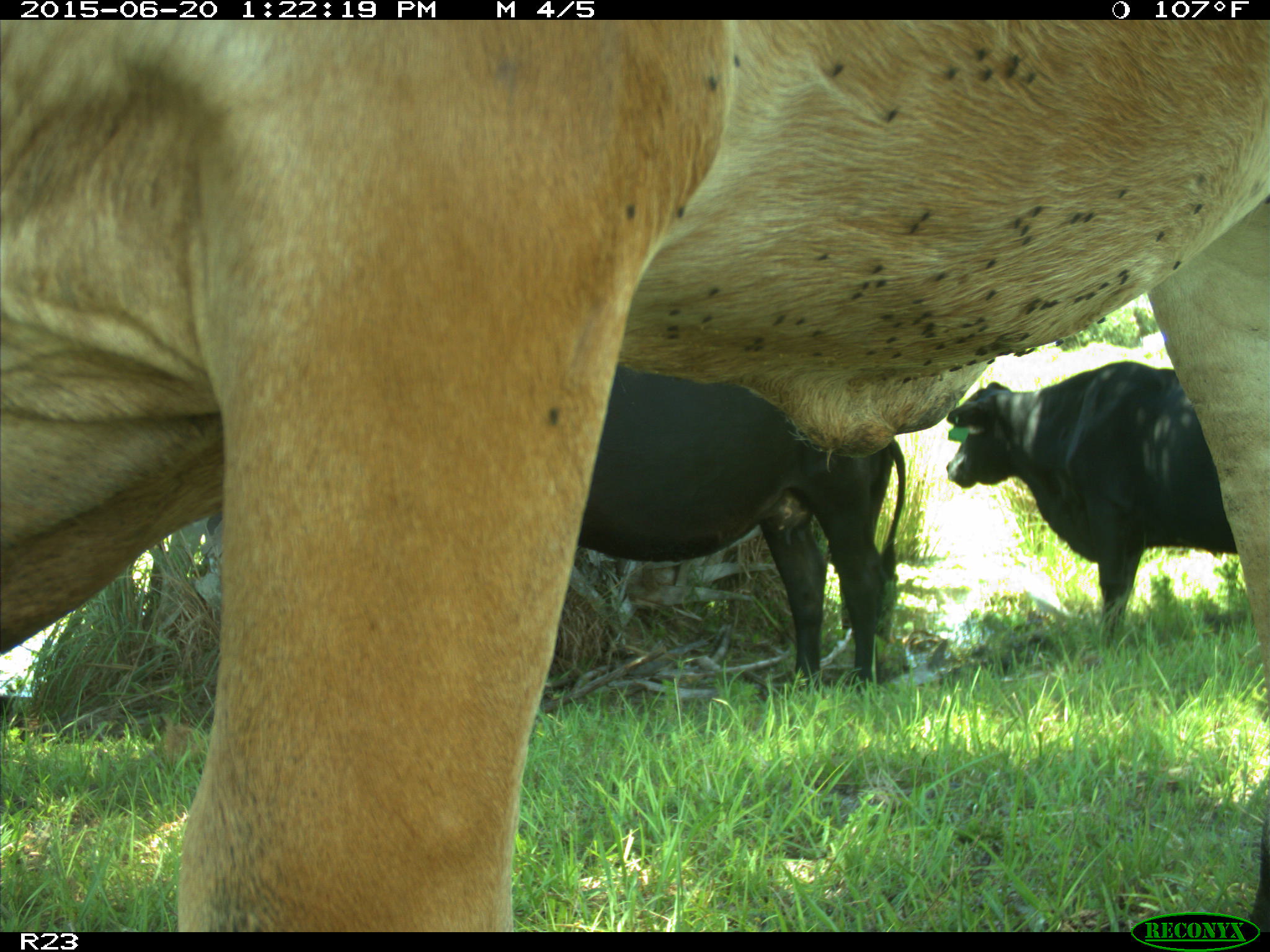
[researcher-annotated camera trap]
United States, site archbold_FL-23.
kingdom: Animalia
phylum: Chordata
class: Mammalia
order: Artiodactyla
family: Bovidae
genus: Bos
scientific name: Bos taurus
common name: domestic cow